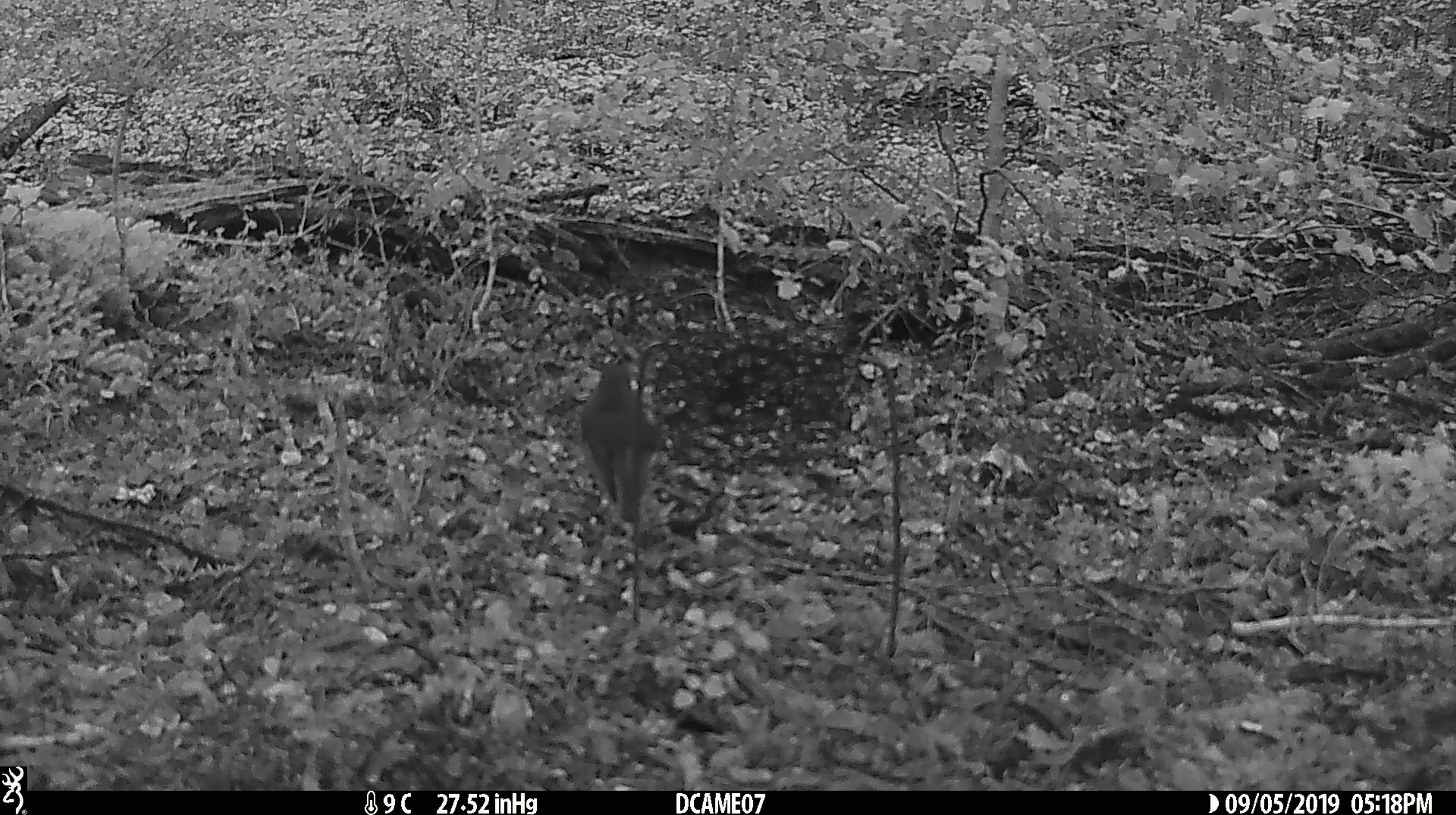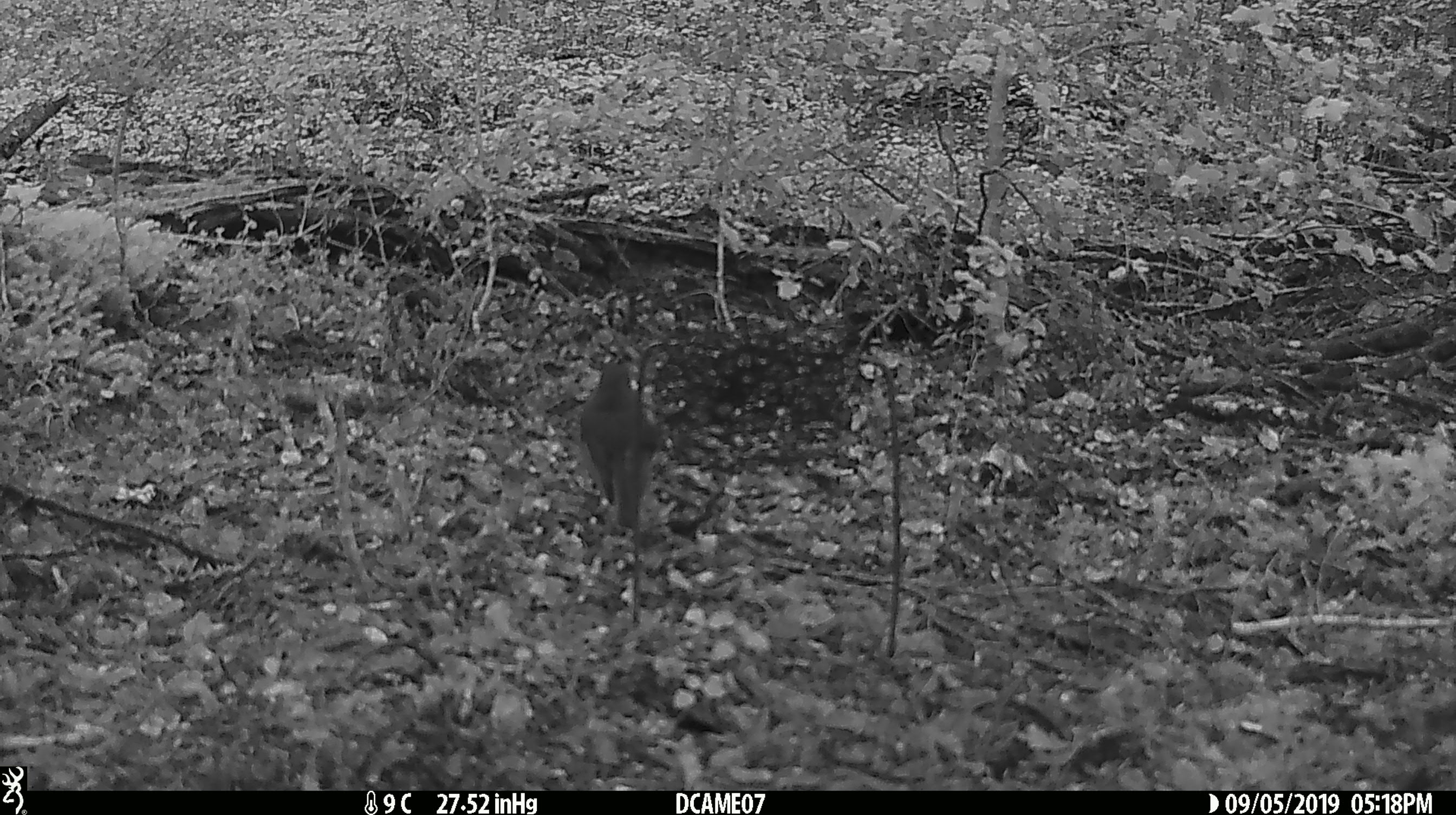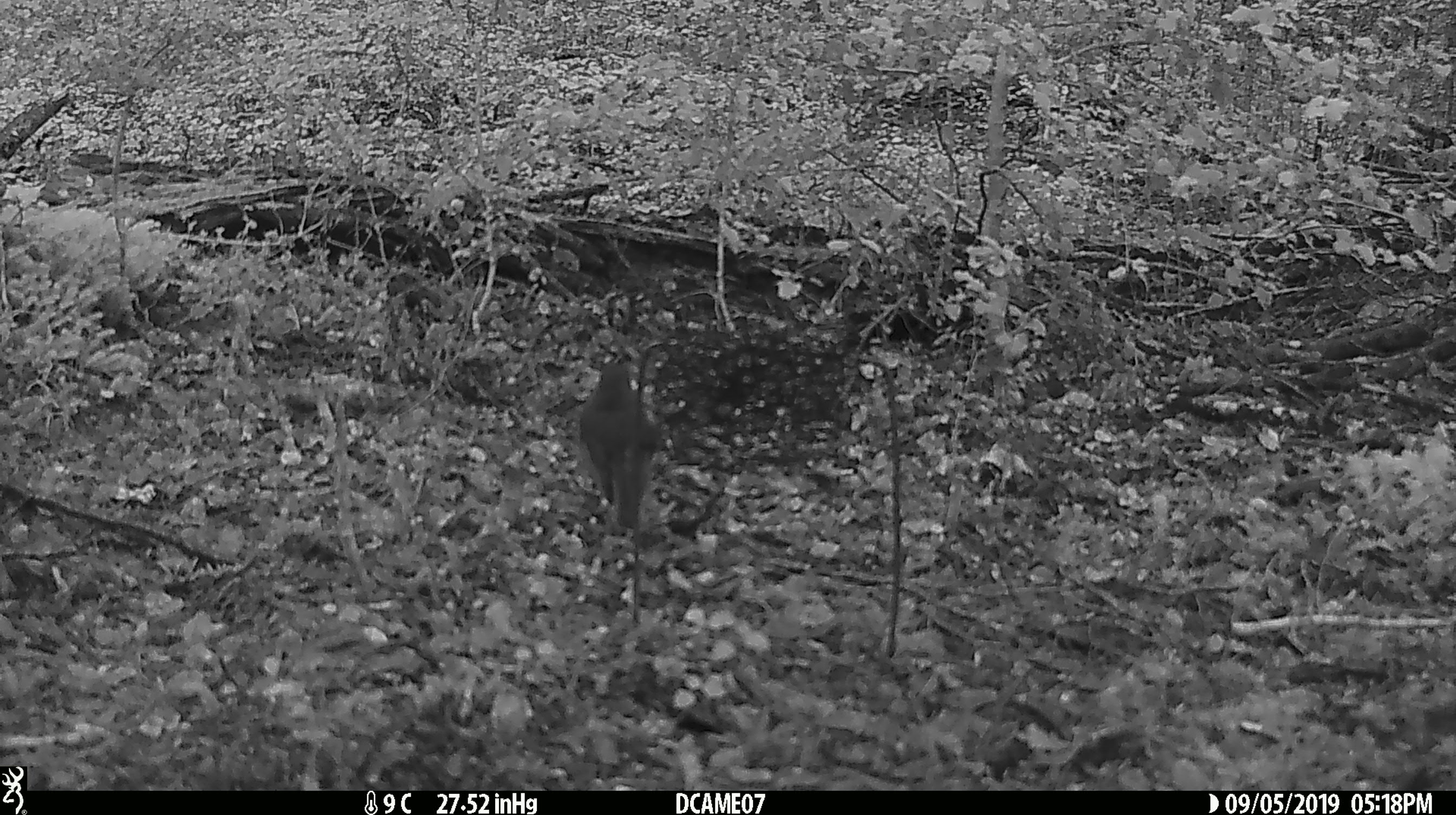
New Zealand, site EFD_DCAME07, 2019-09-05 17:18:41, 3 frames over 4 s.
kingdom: Animalia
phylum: Chordata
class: Aves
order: Passeriformes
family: Petroicidae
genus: Petroica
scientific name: Petroica australis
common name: new zealand robin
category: robin